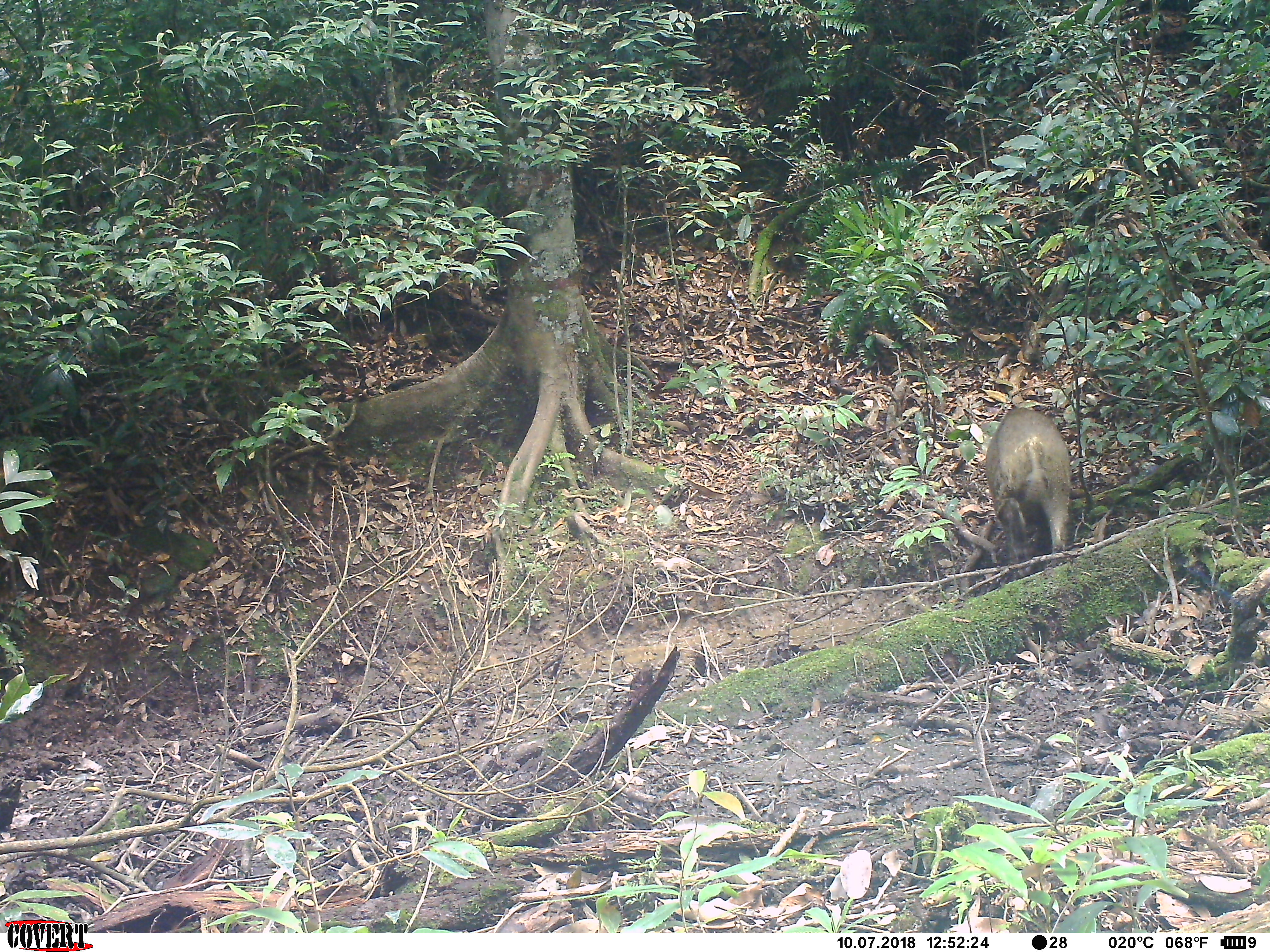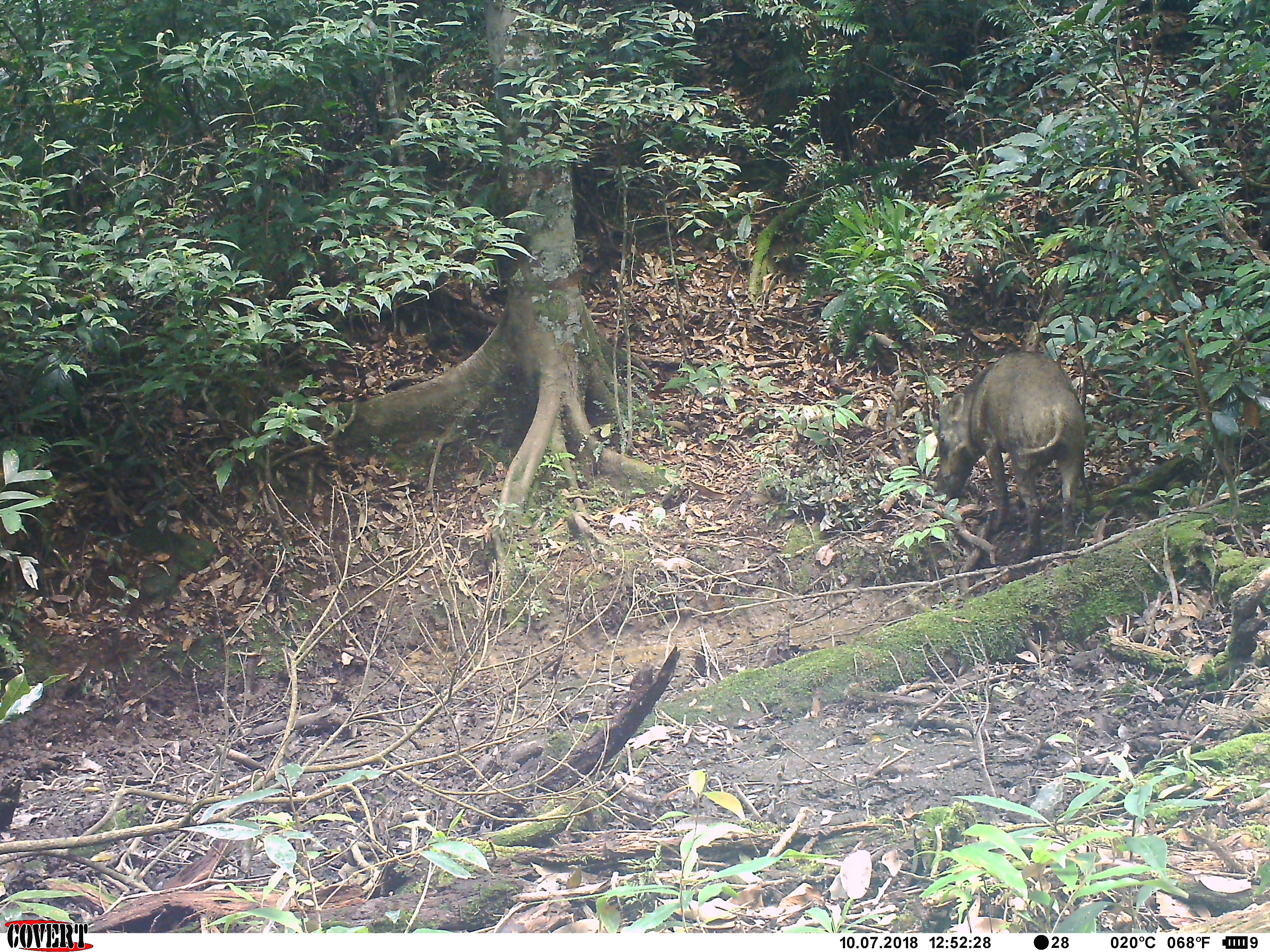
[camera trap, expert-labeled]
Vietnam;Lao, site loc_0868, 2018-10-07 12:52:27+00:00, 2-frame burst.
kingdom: Animalia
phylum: Chordata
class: Mammalia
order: Artiodactyla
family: Suidae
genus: Sus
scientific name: Sus scrofa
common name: eurasian wild pig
Eurasian wild pig (Sus scrofa). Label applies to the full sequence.